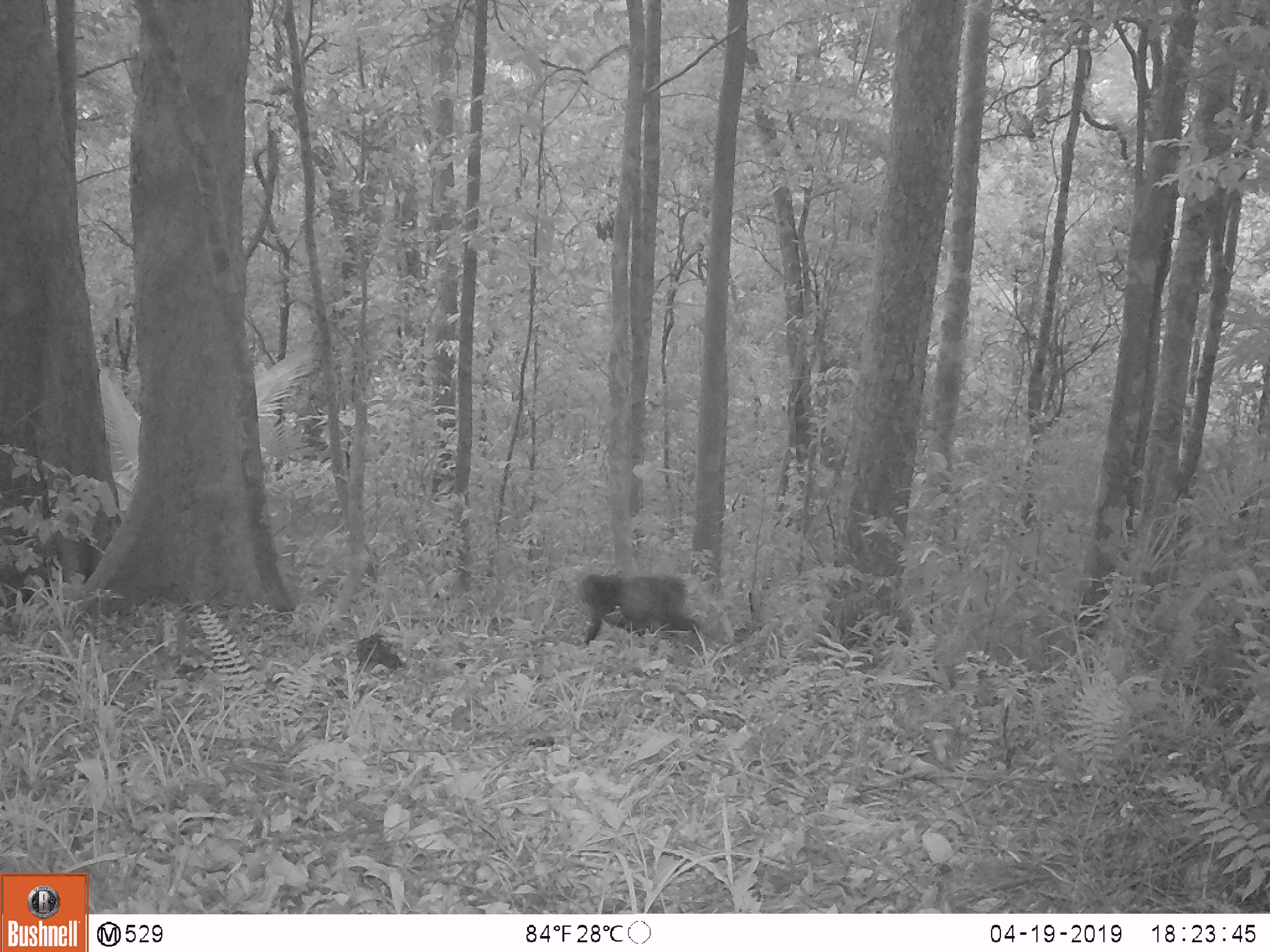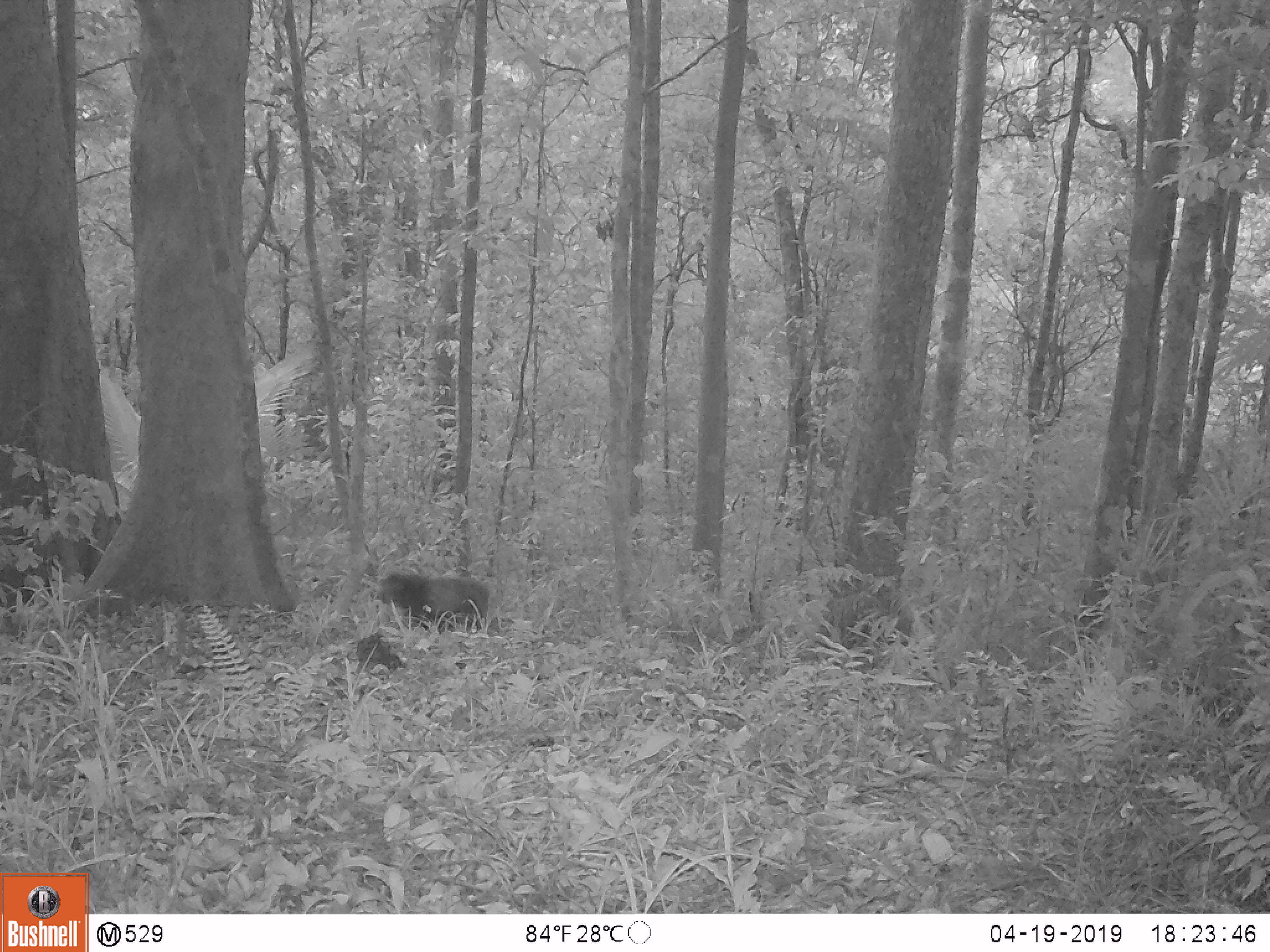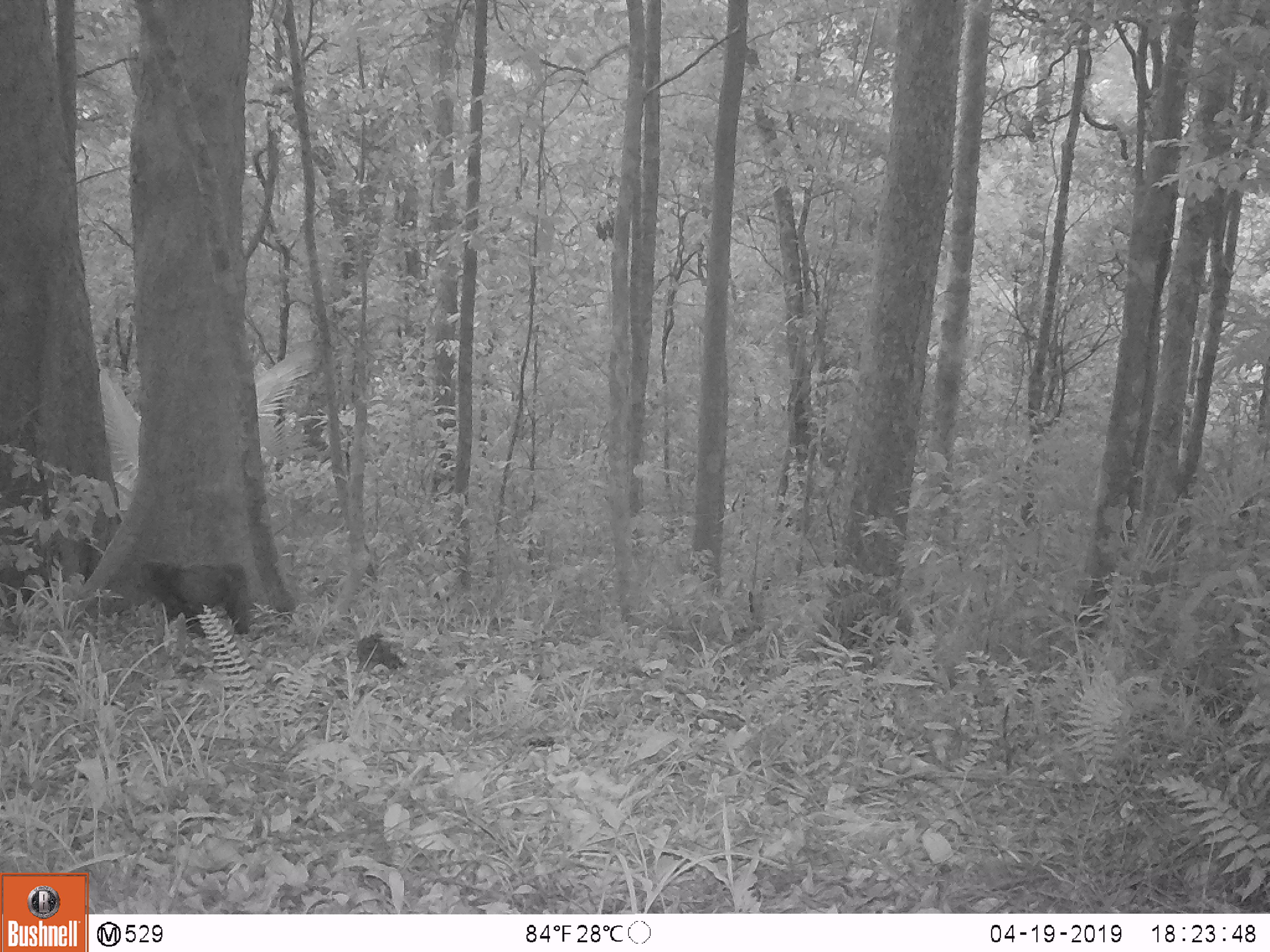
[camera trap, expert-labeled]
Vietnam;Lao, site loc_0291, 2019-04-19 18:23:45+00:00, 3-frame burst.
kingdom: Animalia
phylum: Chordata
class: Mammalia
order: Primates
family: Cercopithecidae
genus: Macaca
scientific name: Macaca arctoides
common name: stump-tailed macaque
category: stump tailed macaque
Stump tailed macaque (stump-tailed macaque) (Macaca arctoides). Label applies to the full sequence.